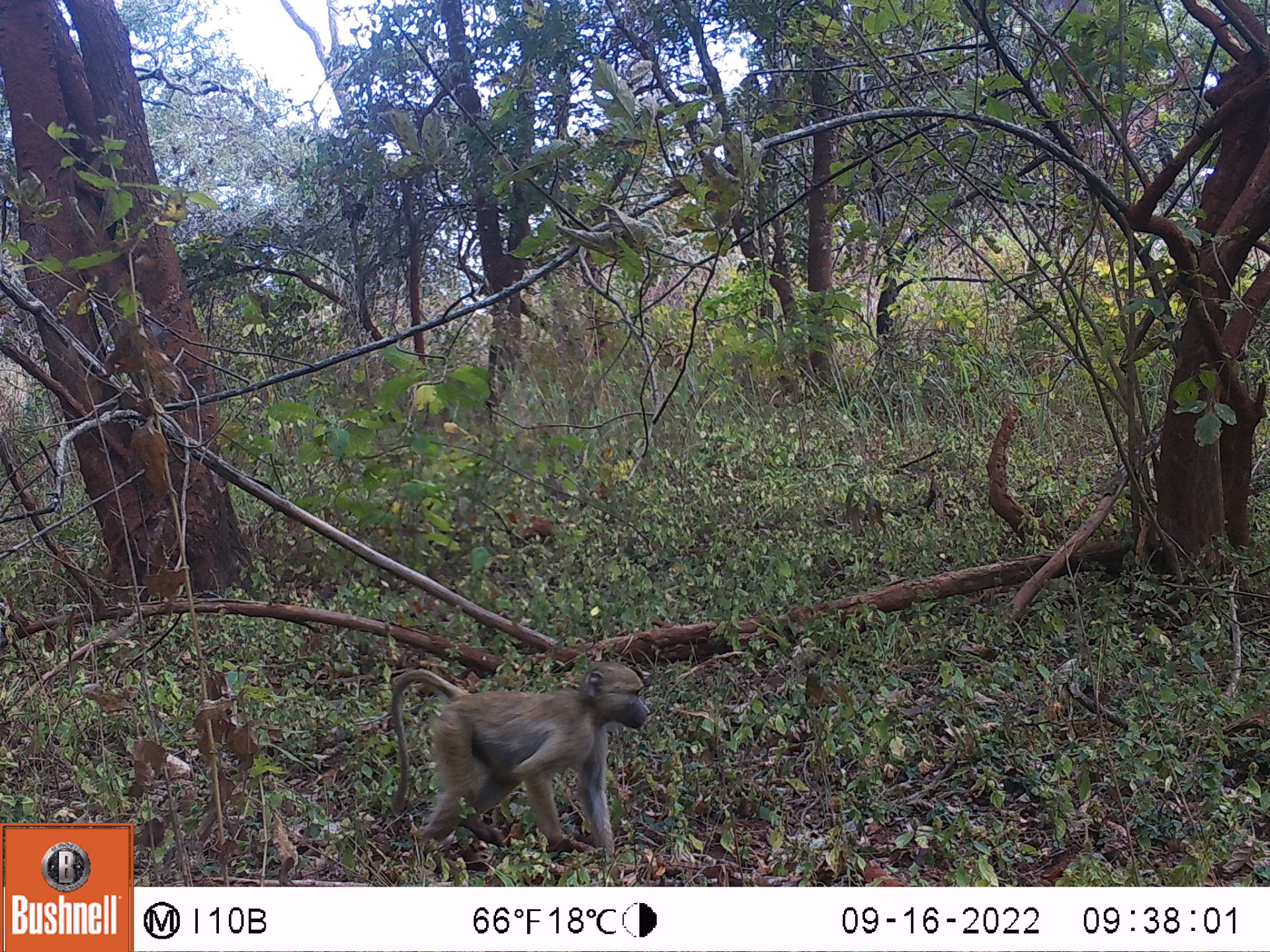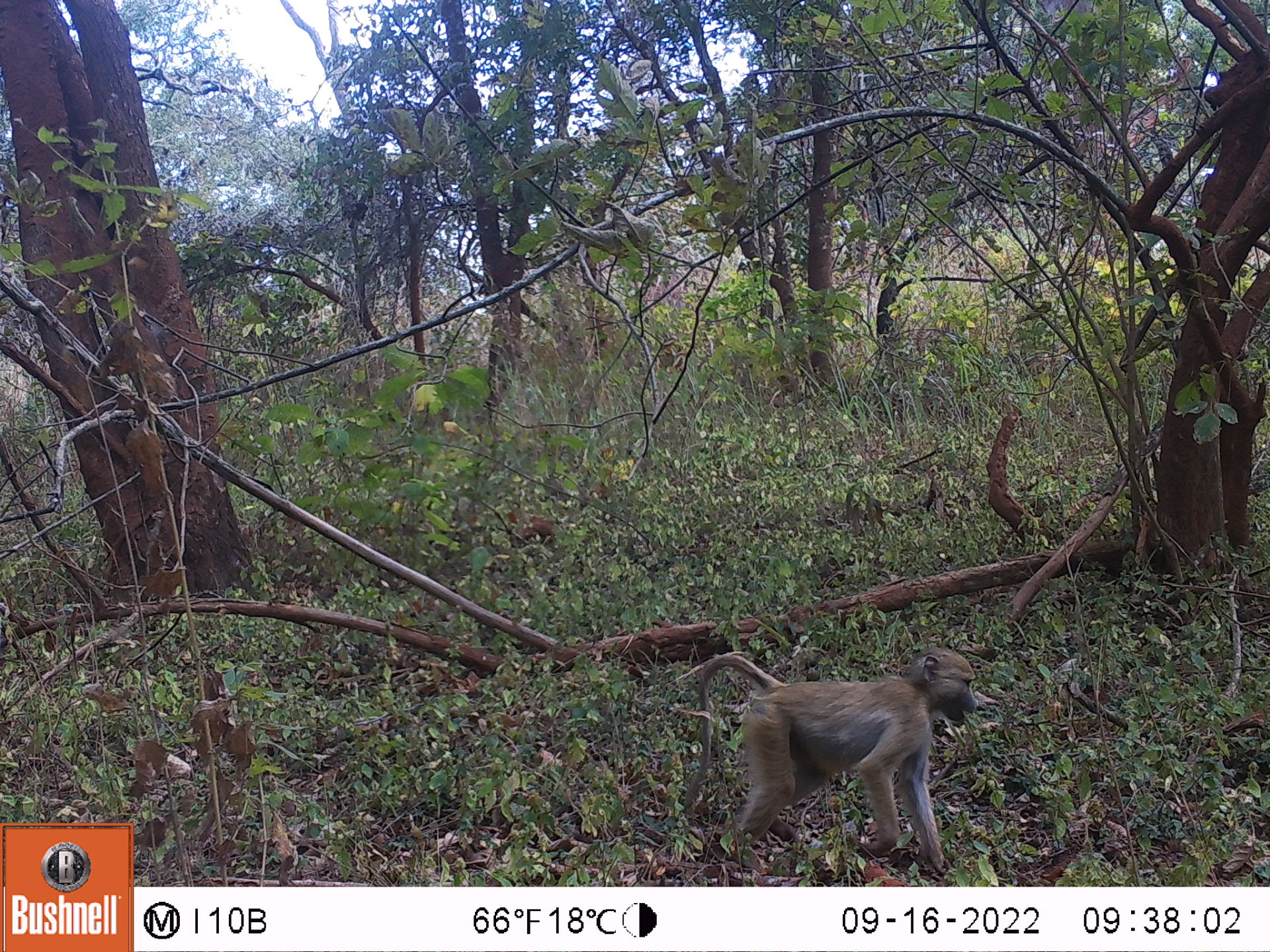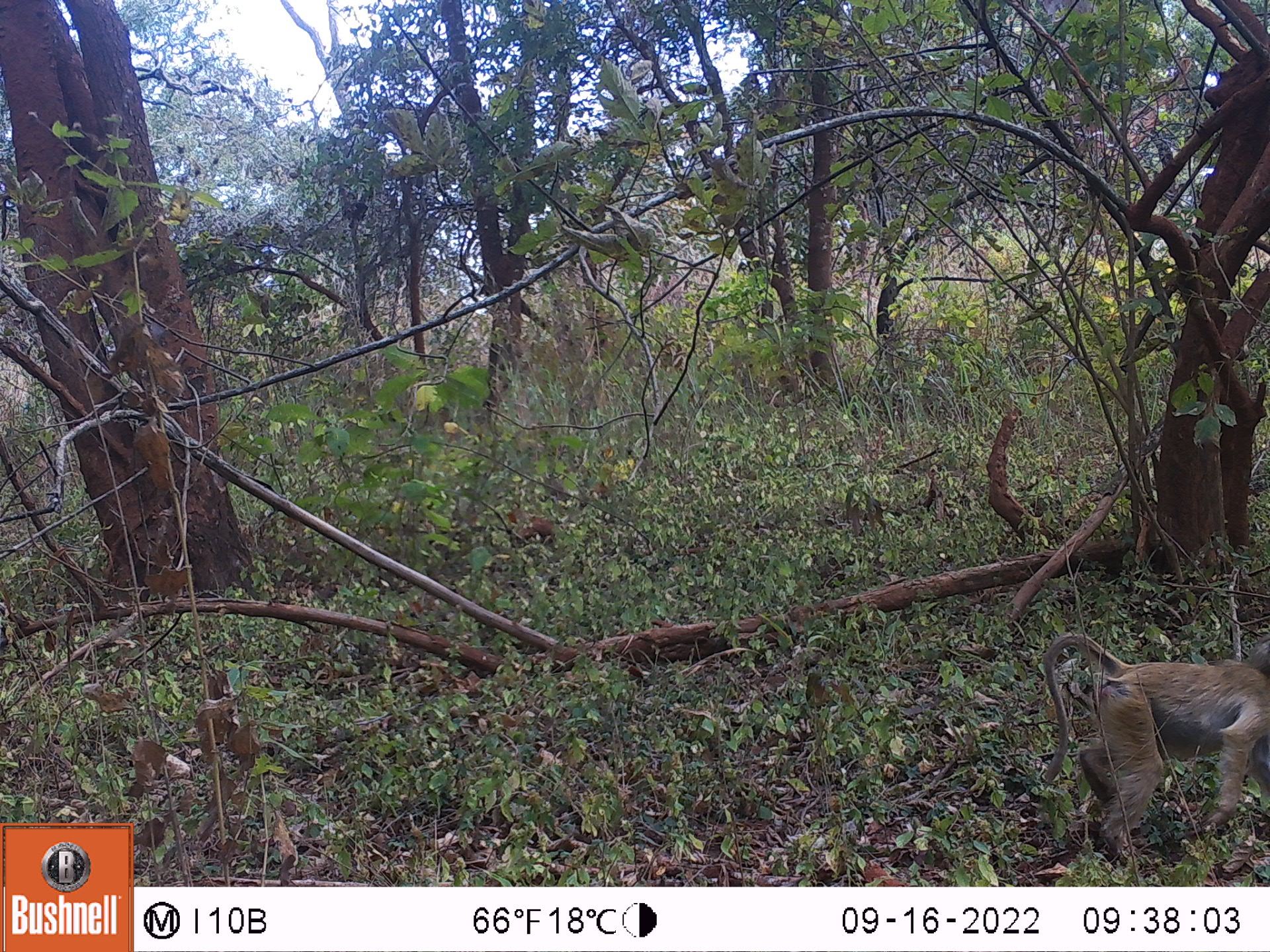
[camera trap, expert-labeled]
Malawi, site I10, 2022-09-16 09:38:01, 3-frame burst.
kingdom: Animalia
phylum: Chordata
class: Mammalia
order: Primates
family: Cercopithecidae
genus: Papio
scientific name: Papio cynocephalus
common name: yellow baboon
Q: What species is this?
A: Yellow baboon (Papio cynocephalus).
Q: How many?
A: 1.